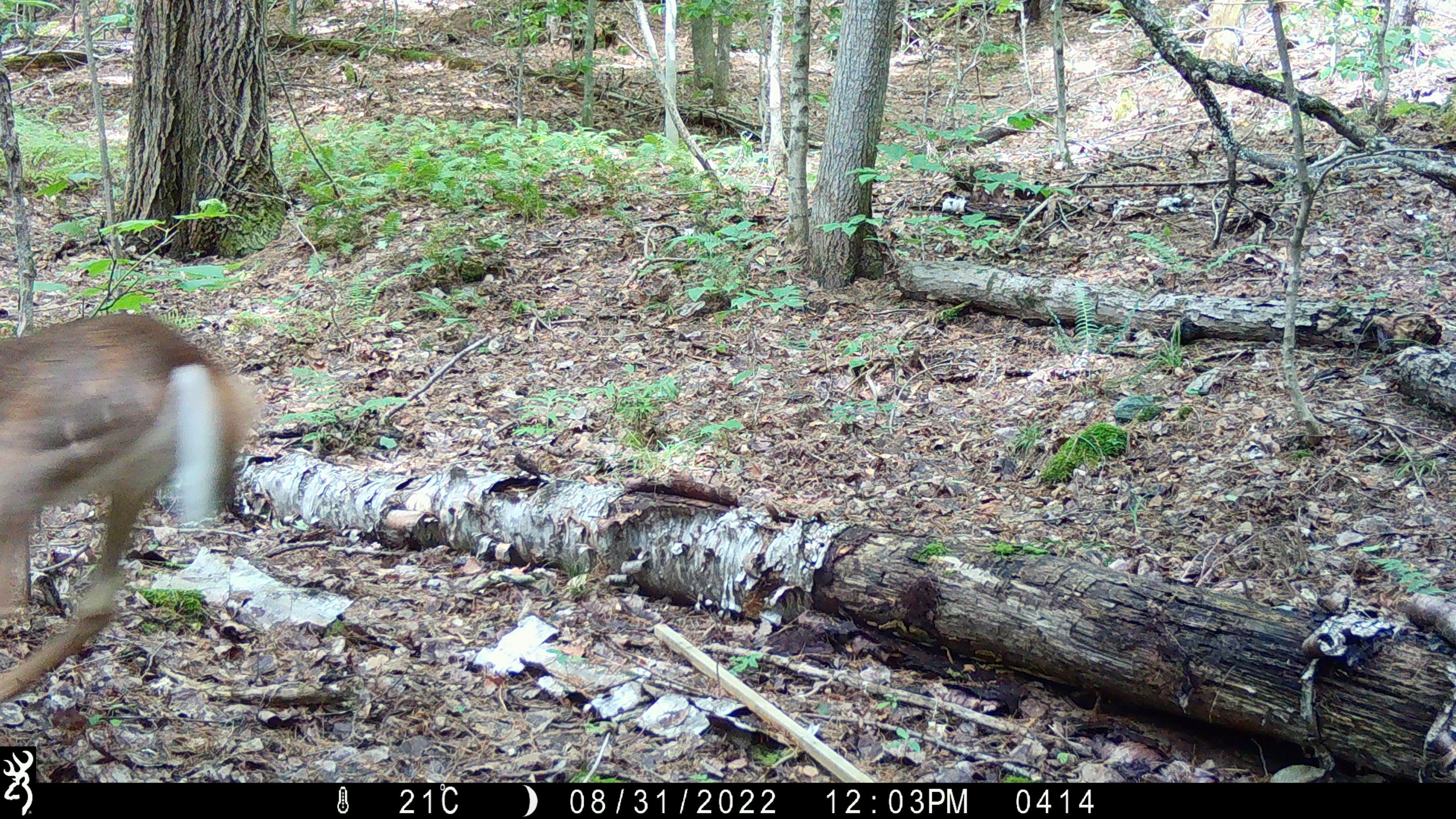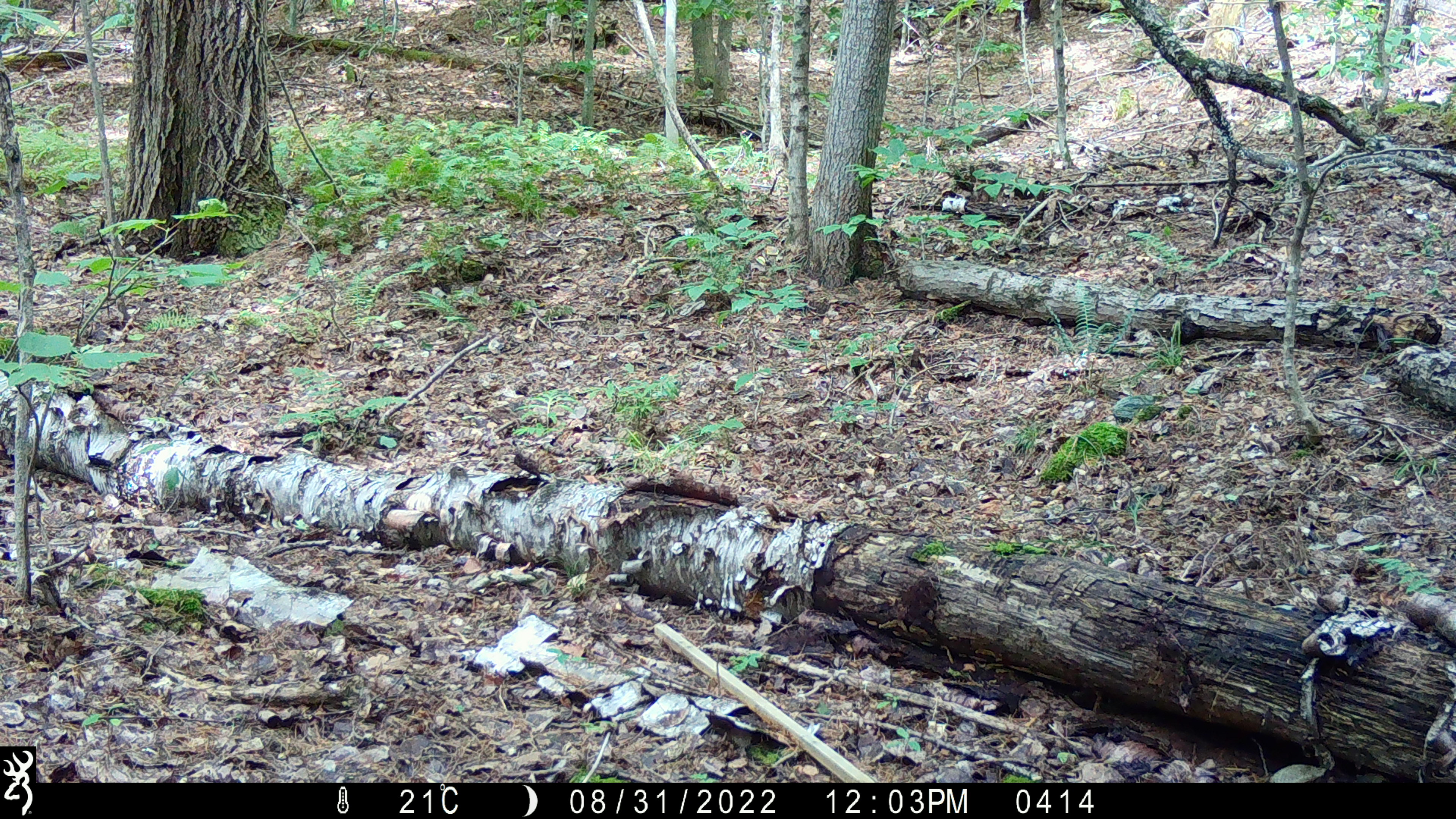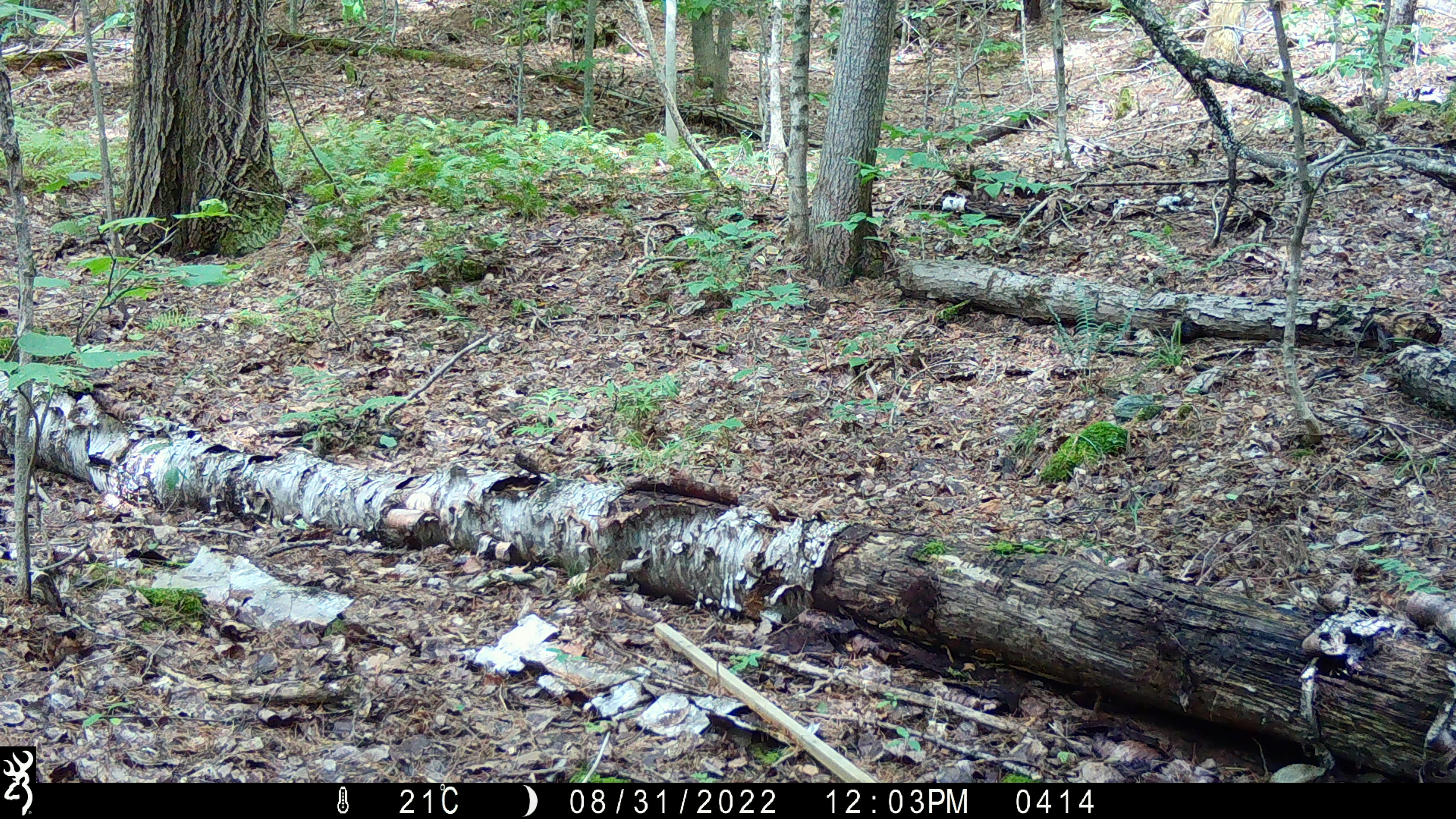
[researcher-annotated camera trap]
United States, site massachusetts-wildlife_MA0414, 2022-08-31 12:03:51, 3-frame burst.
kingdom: Animalia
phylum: Chordata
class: Mammalia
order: Artiodactyla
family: Cervidae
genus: Odocoileus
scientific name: Odocoileus virginianus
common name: white-tailed deer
White-tailed deer (Odocoileus virginianus).